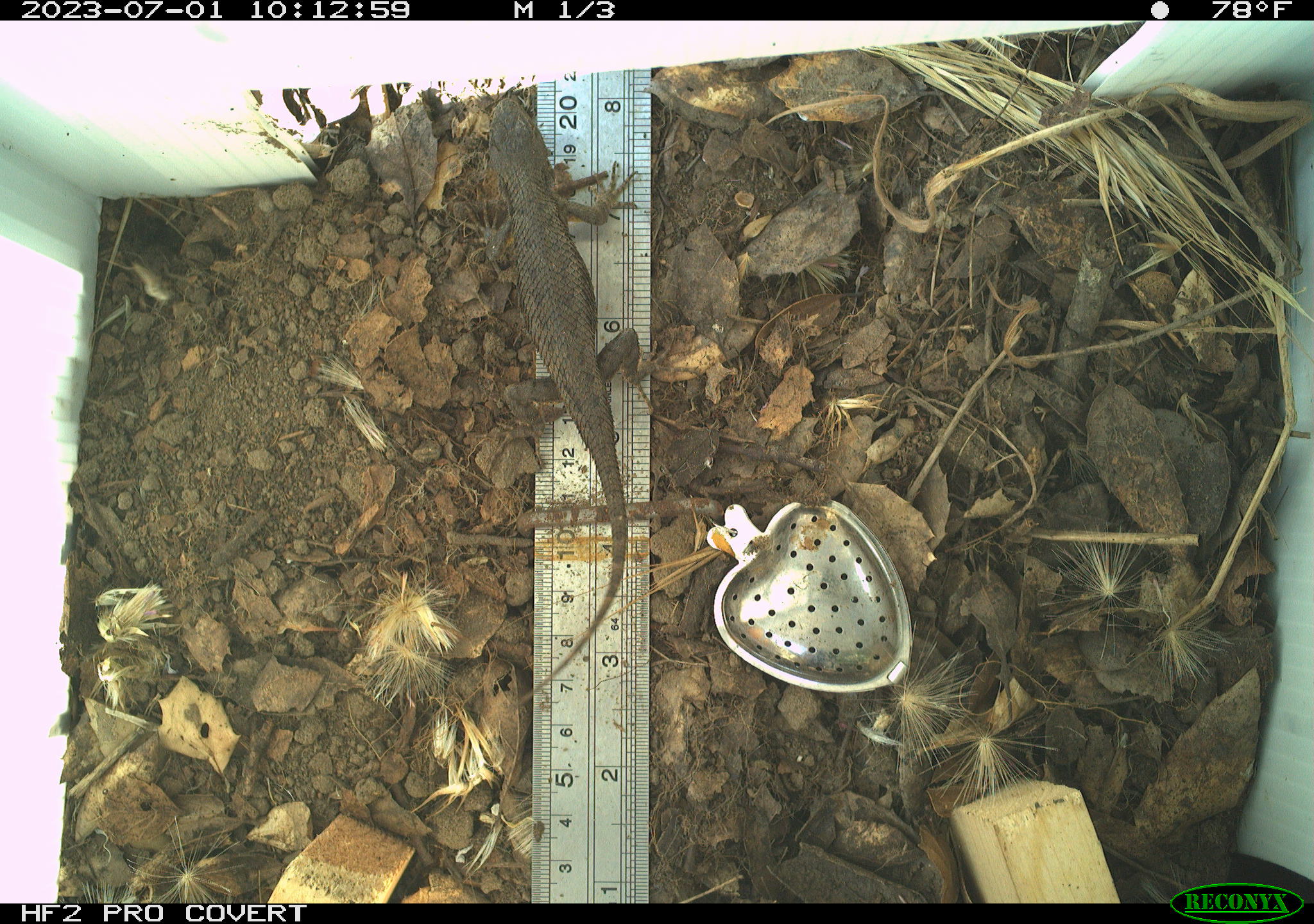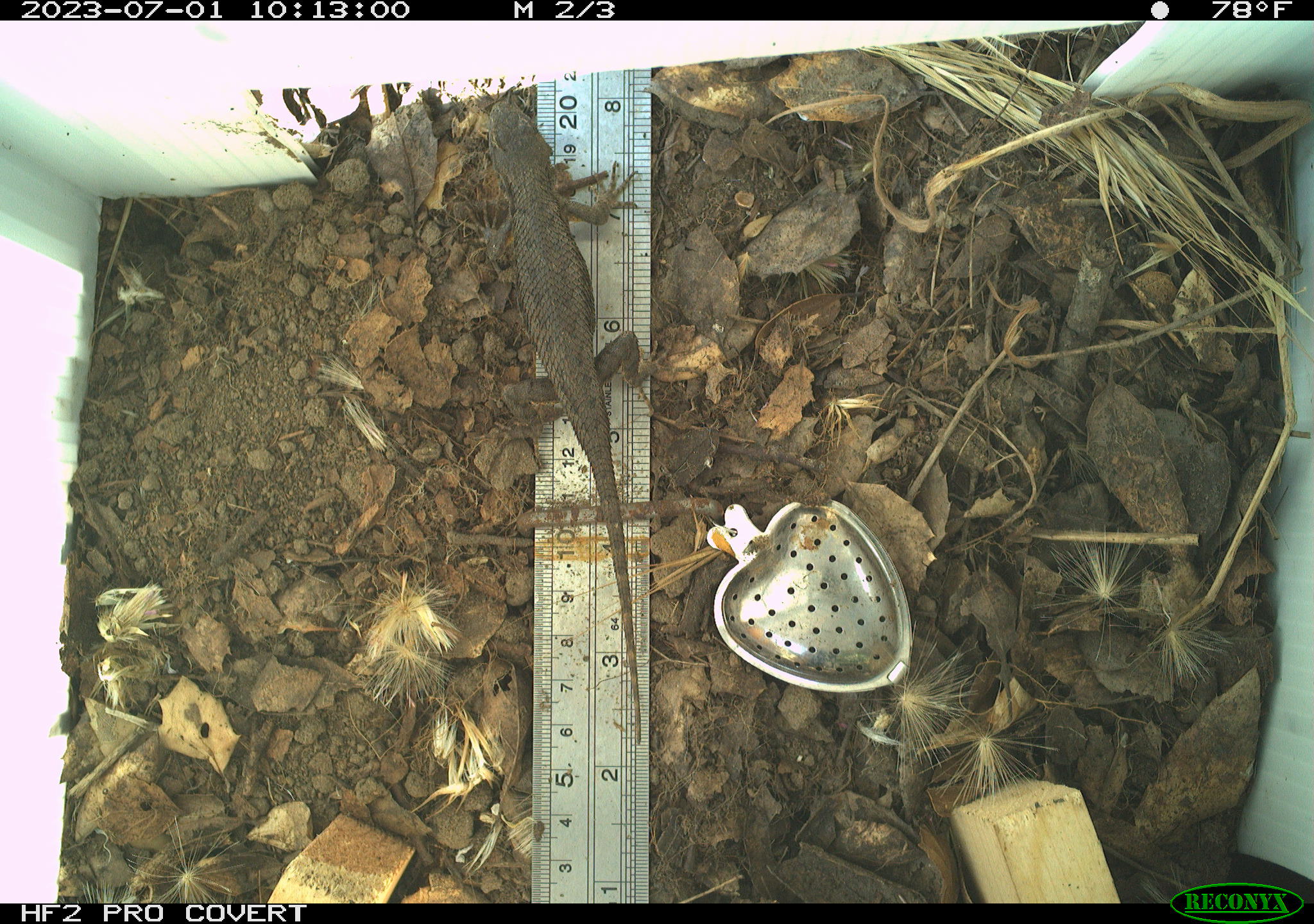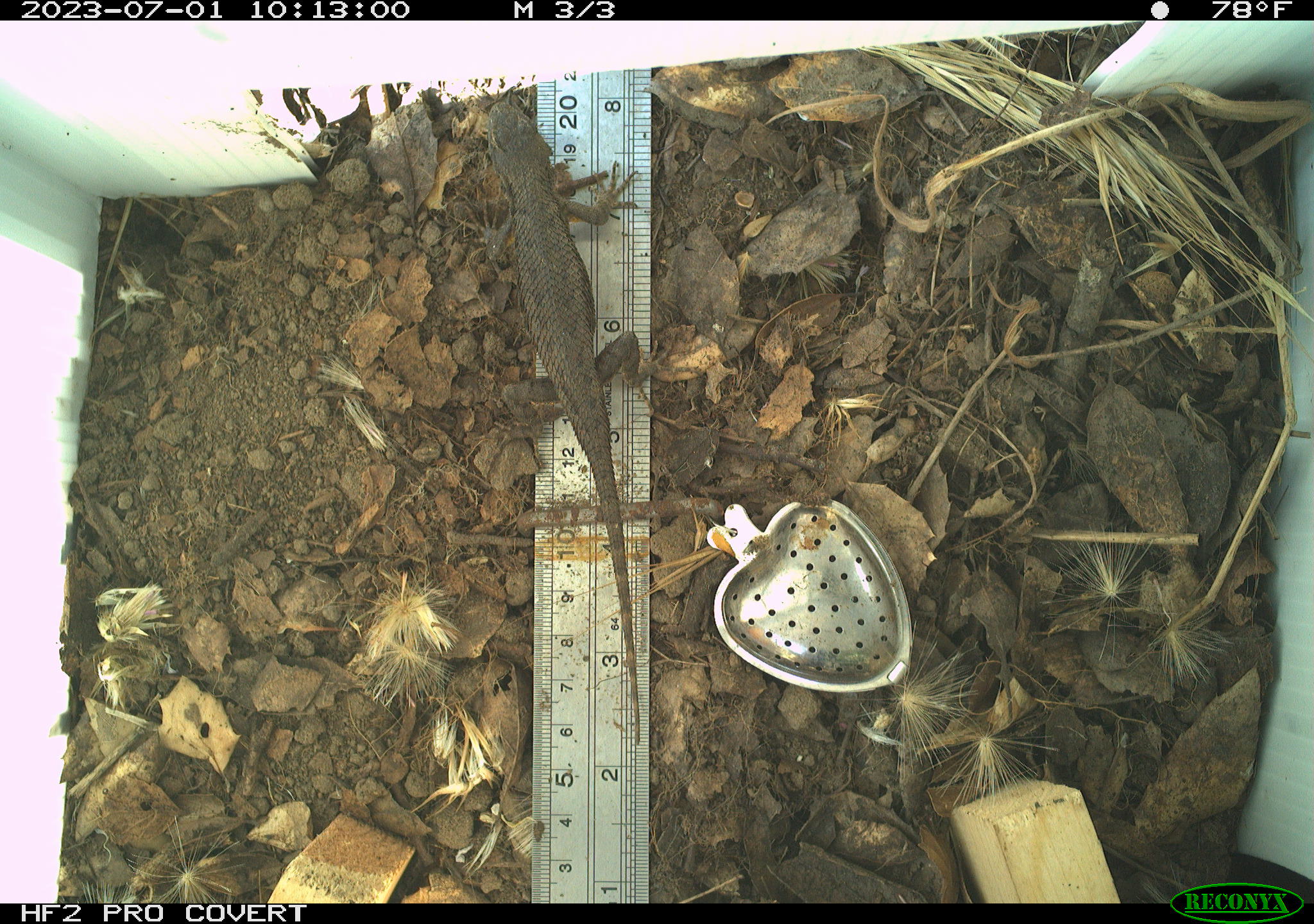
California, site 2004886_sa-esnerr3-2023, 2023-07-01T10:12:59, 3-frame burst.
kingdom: Animalia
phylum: Chordata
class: Reptilia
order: Squamata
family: Phrynosomatidae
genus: Sceloporus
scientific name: Sceloporus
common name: spiny lizards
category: sceloporus species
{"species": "sceloporus species (spiny lizards) (Sceloporus)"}